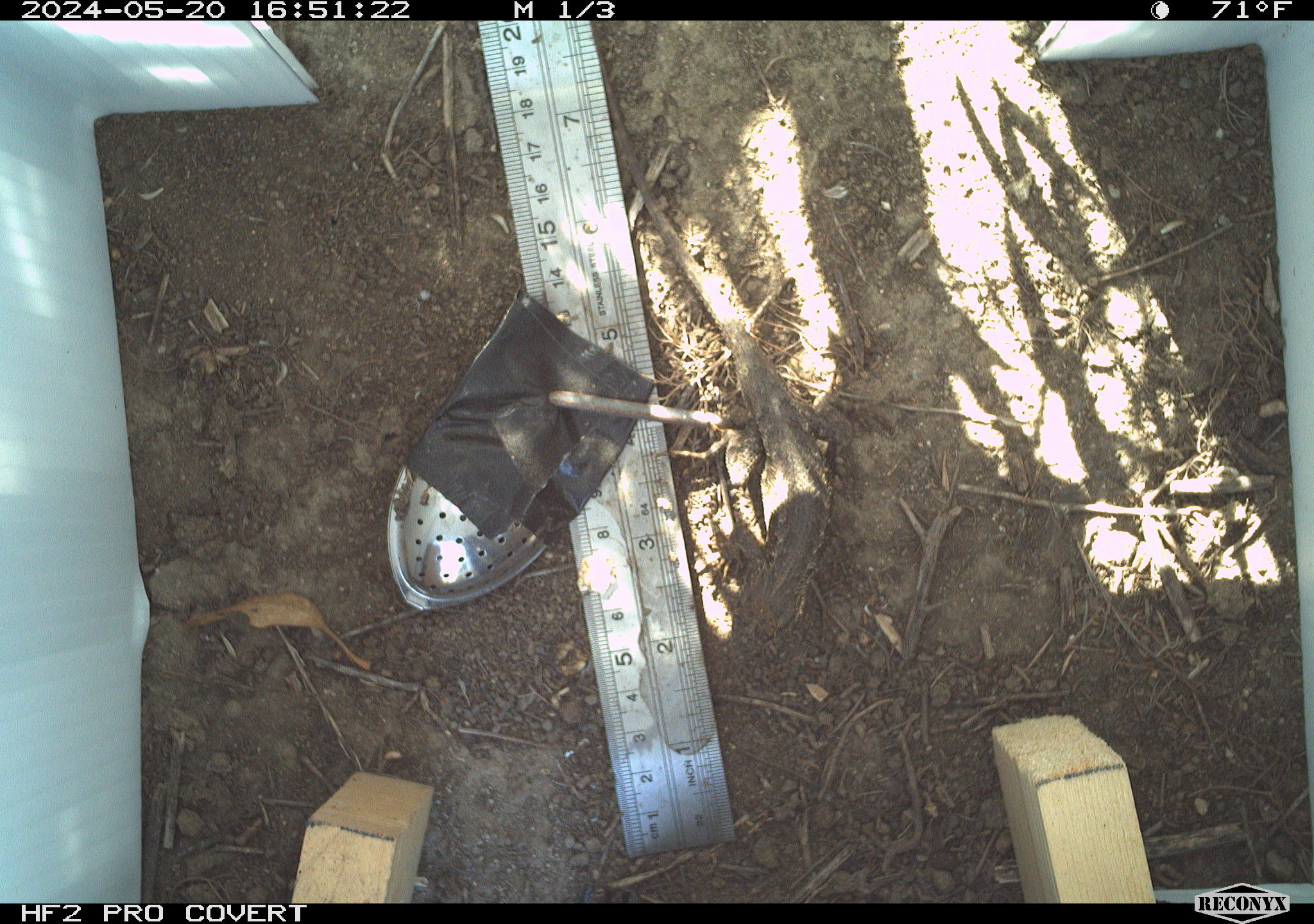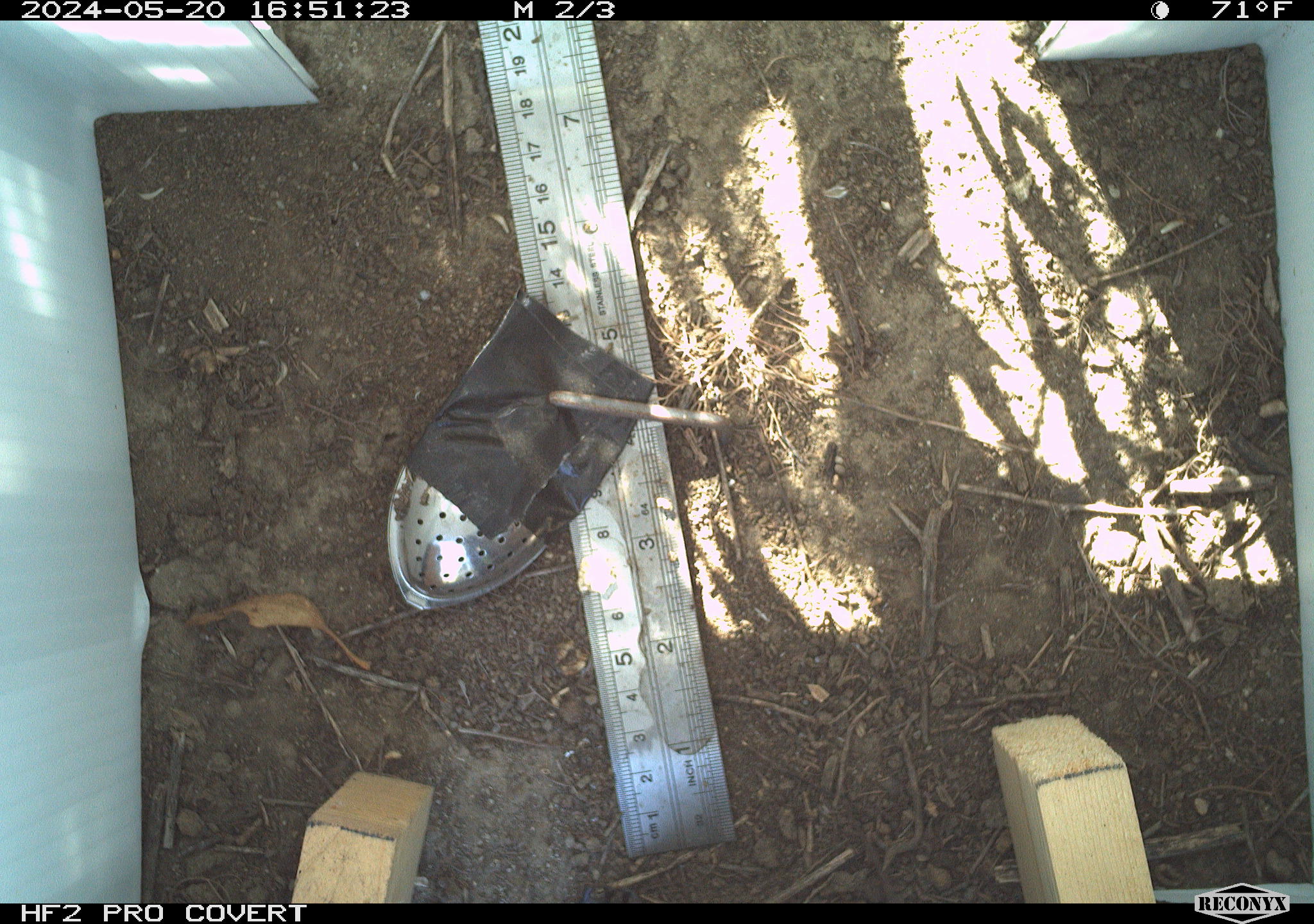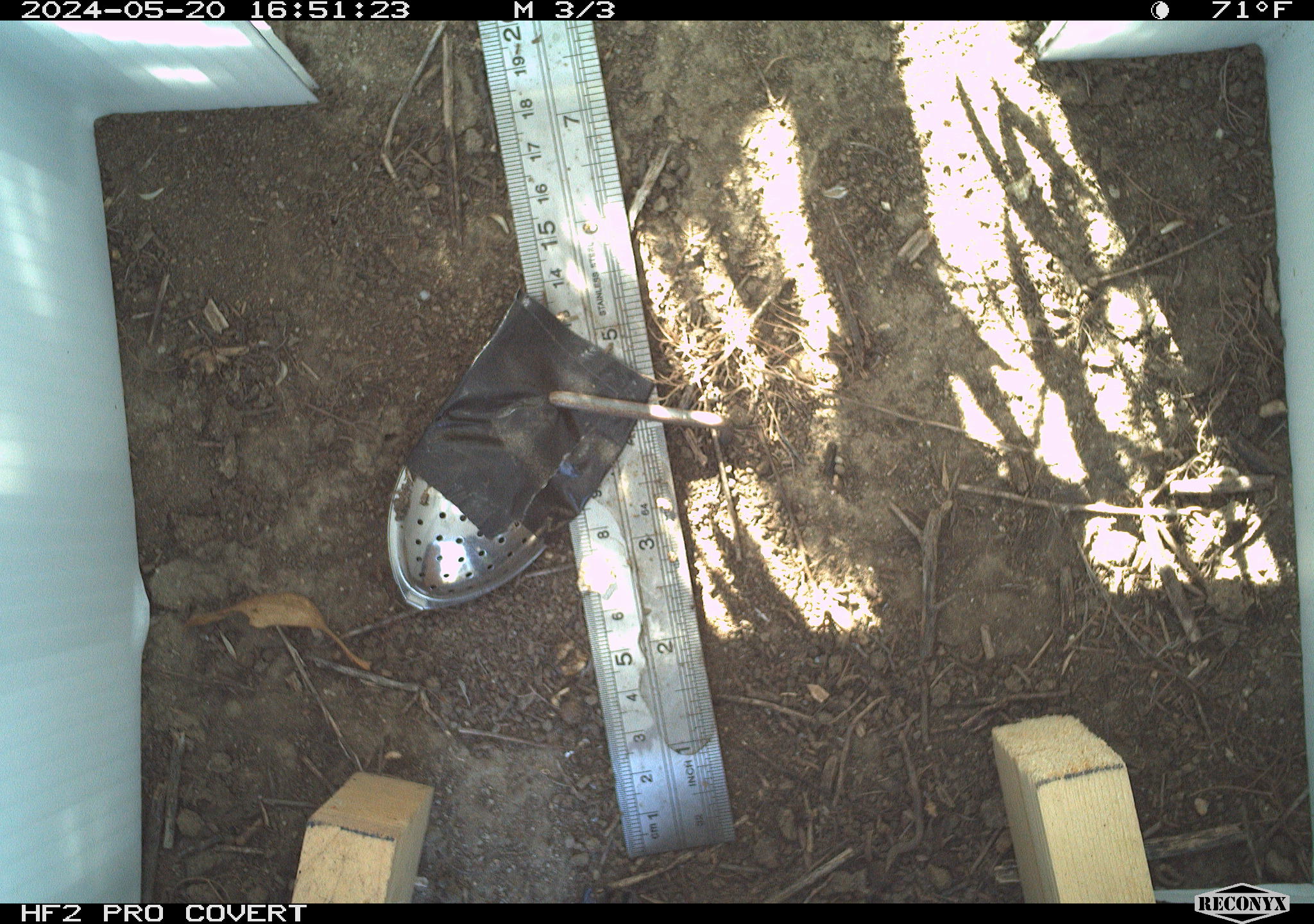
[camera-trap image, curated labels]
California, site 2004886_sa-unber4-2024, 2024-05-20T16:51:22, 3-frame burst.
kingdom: Animalia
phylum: Chordata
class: Reptilia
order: Squamata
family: Phrynosomatidae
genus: Sceloporus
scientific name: Sceloporus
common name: spiny lizards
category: sceloporus species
Sceloporus species (spiny lizards) (Sceloporus).